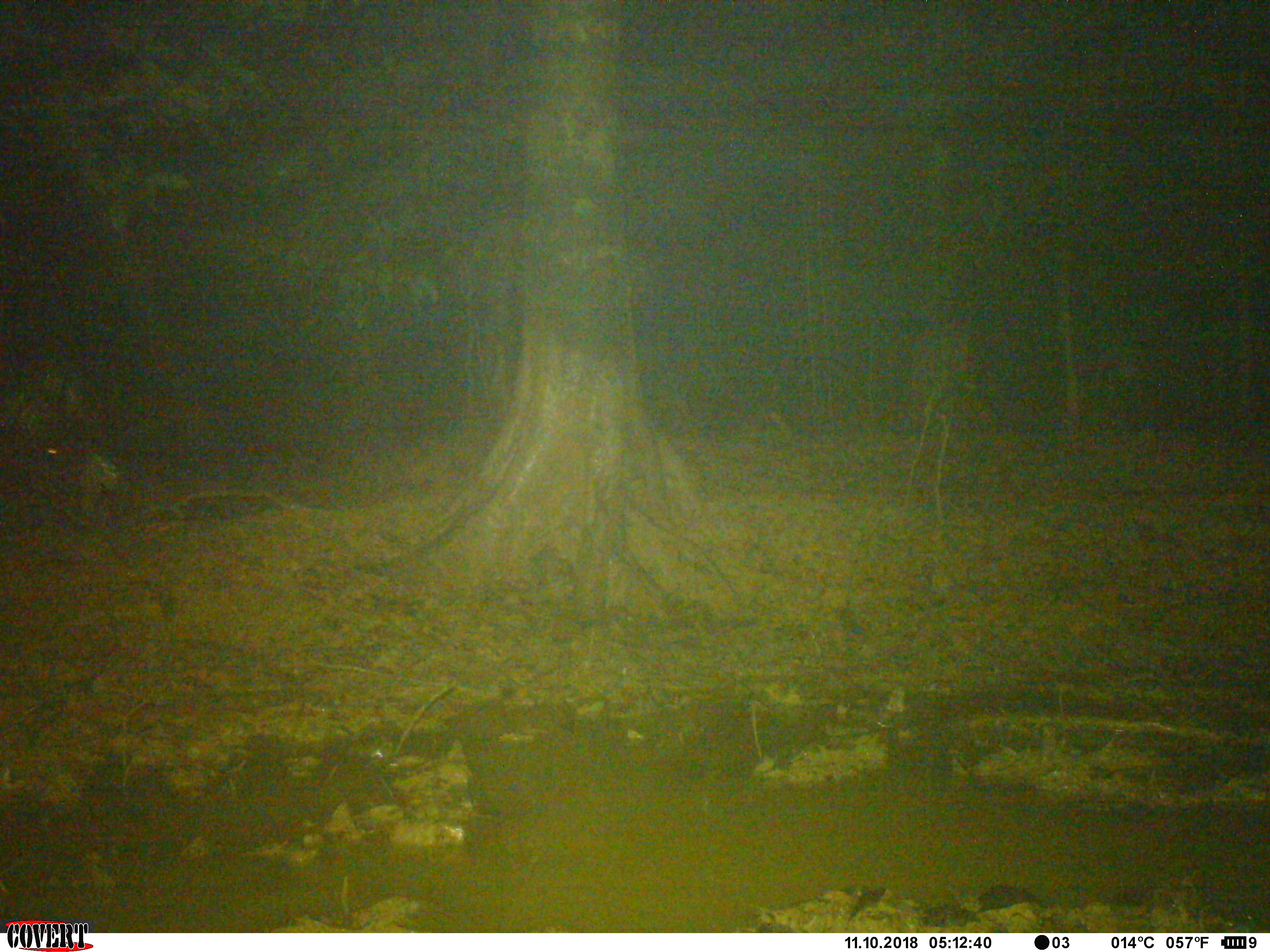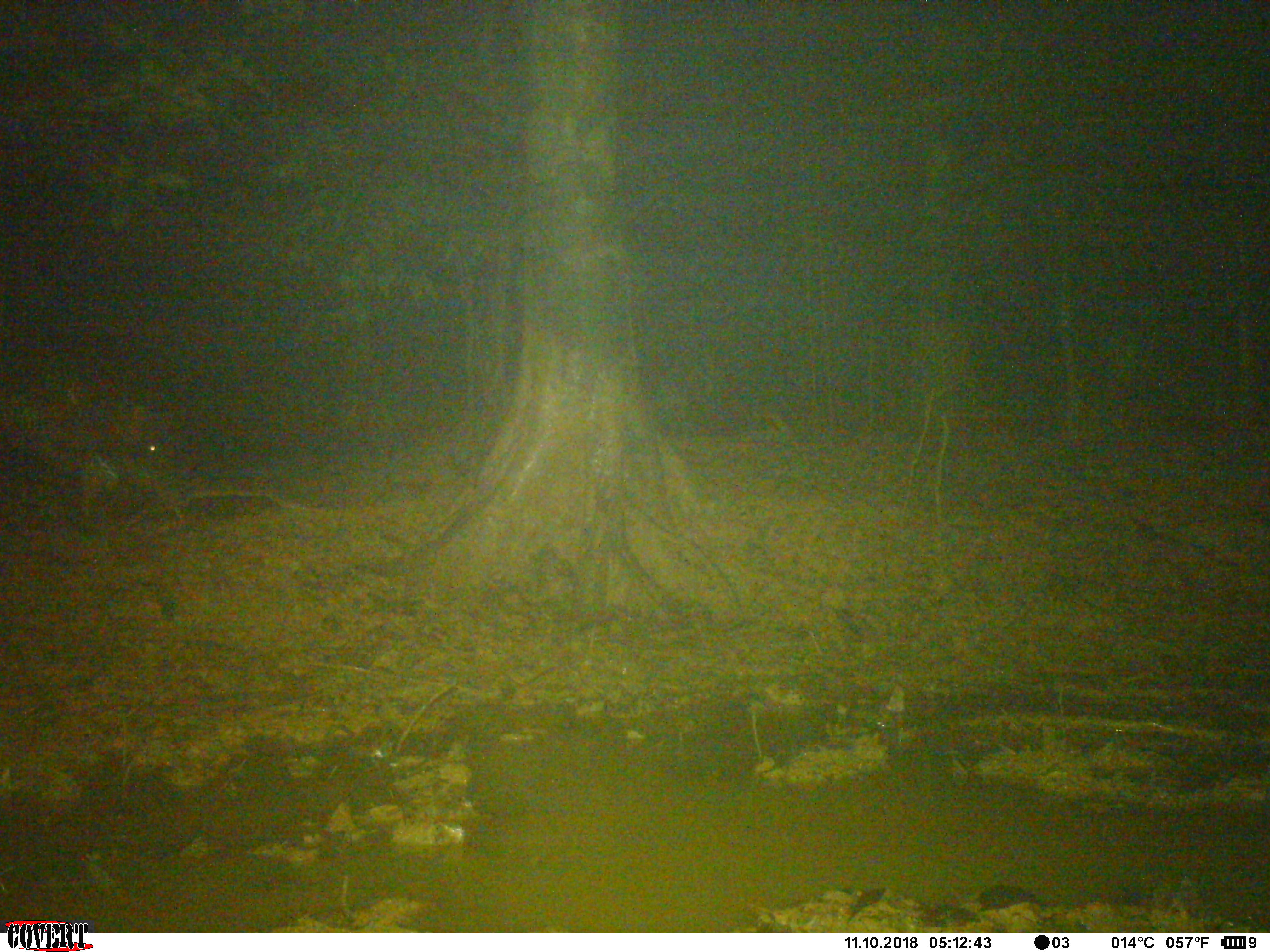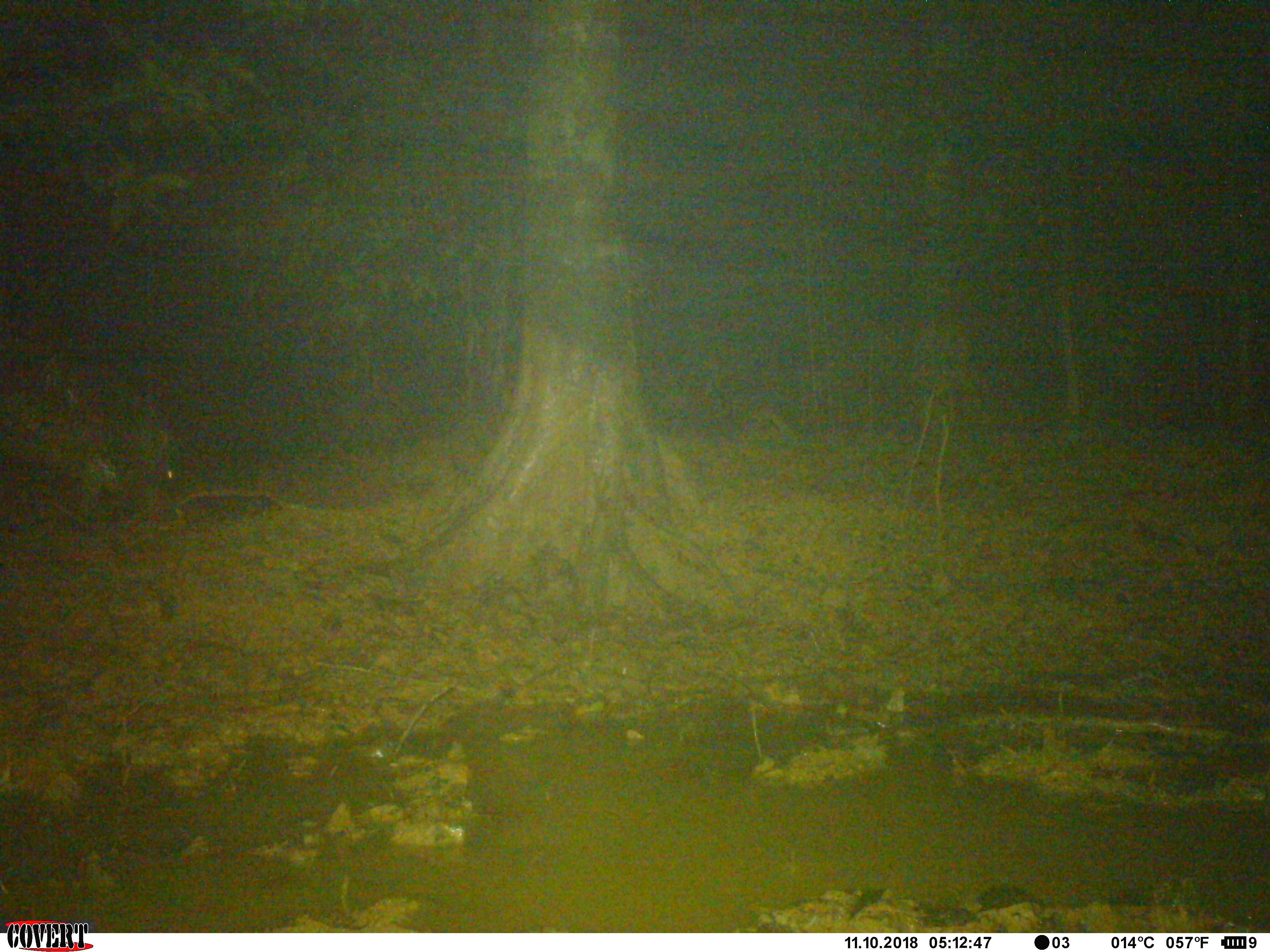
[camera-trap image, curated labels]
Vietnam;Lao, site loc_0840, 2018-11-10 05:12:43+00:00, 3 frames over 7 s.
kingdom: Animalia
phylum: Chordata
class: Mammalia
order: Artiodactyla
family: Suidae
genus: Sus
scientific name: Sus scrofa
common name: eurasian wild pig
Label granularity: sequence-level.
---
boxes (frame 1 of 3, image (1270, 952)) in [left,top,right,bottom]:
eurasian wild pig: [0,357,119,528]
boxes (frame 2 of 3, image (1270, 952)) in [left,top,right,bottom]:
eurasian wild pig: [2,331,180,512]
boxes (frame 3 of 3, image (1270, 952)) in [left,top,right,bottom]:
eurasian wild pig: [2,345,180,534]